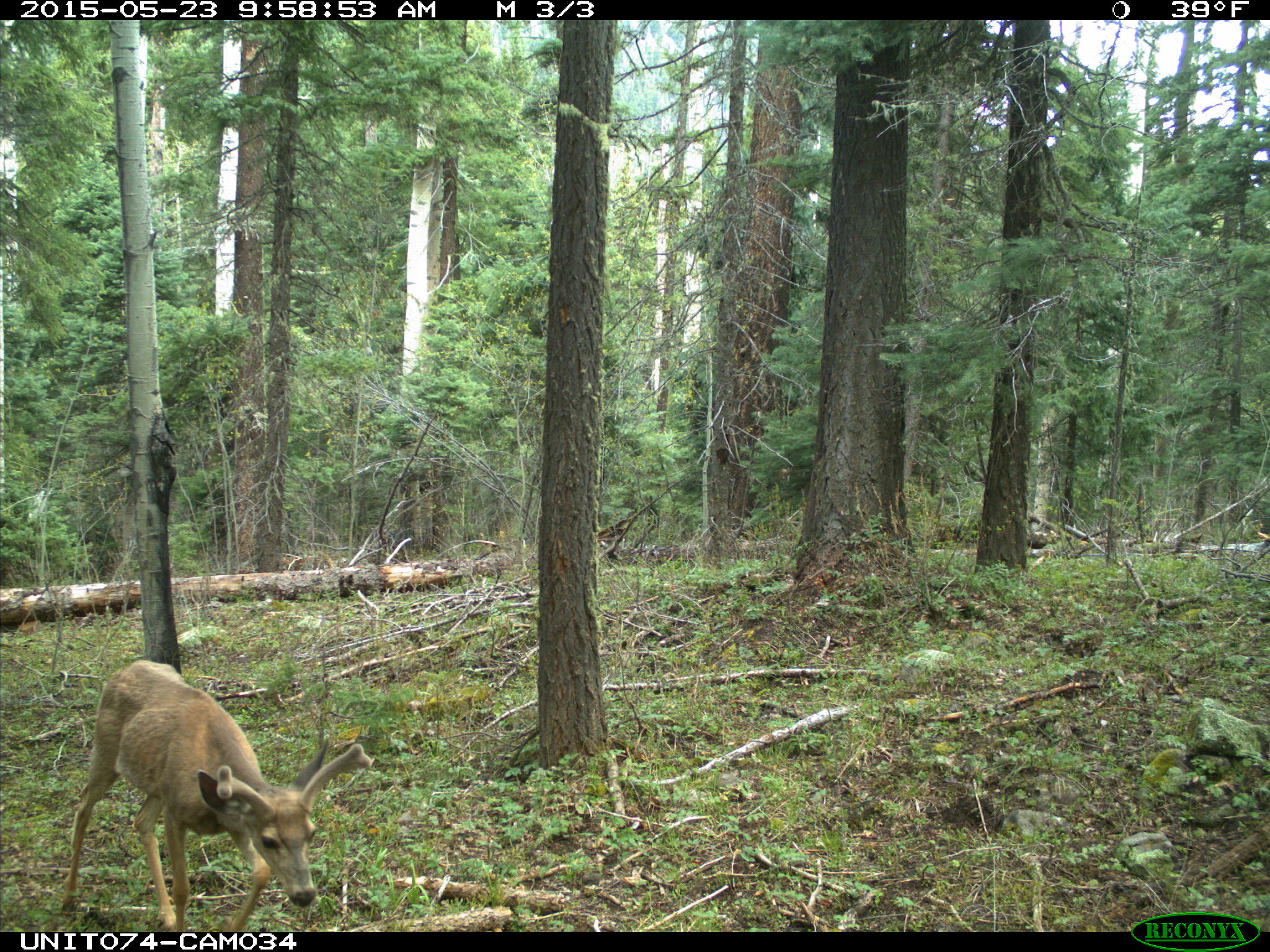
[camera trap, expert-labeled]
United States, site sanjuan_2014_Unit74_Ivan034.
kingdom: Animalia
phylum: Chordata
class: Mammalia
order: Artiodactyla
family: Cervidae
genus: Odocoileus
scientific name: Odocoileus hemionus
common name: mule deer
Odocoileus hemionus (mule deer).